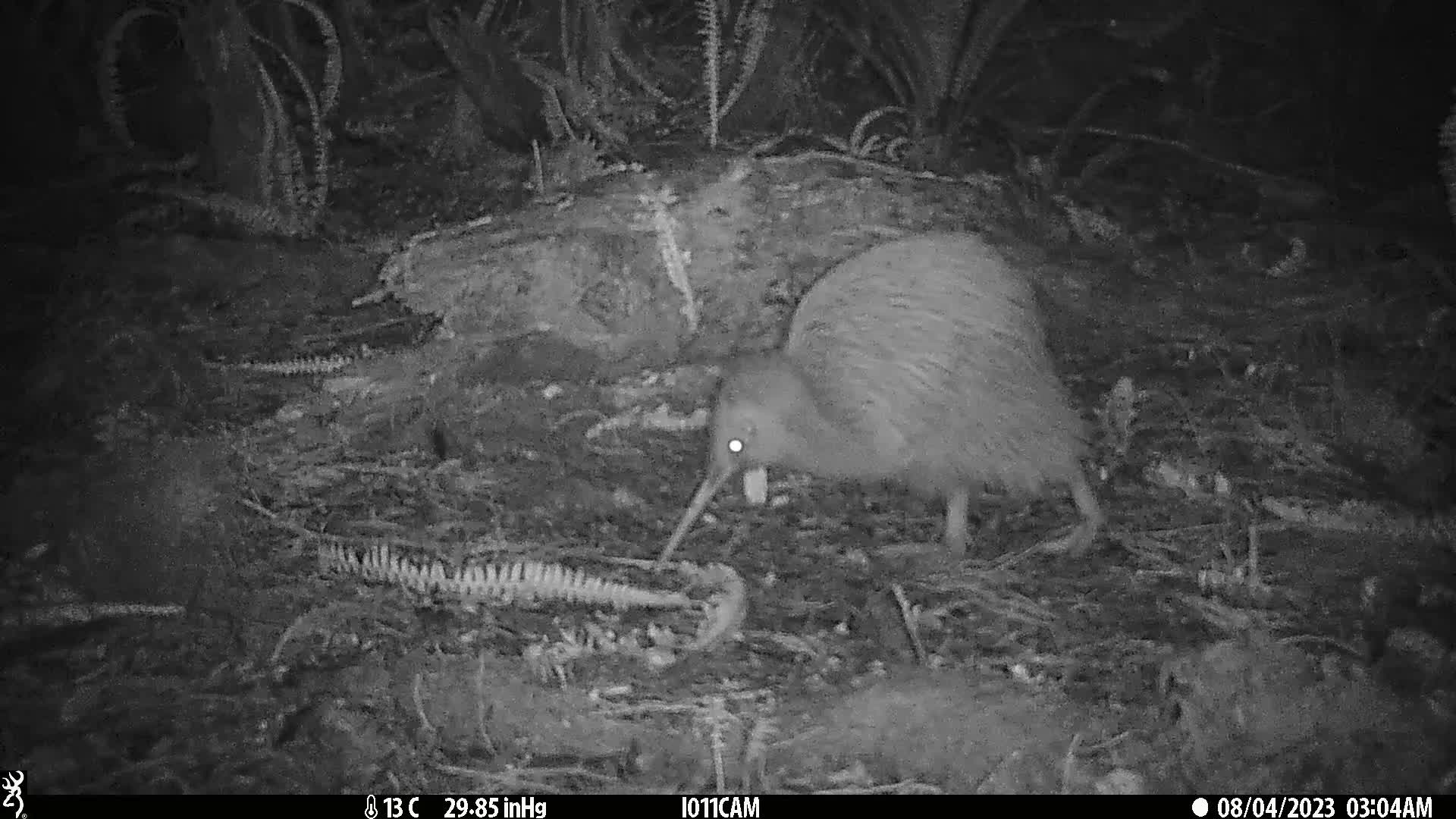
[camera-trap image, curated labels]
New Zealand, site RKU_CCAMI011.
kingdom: Animalia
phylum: Chordata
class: Aves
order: Apterygiformes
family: Apterygidae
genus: Apteryx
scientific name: Apteryx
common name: kiwi